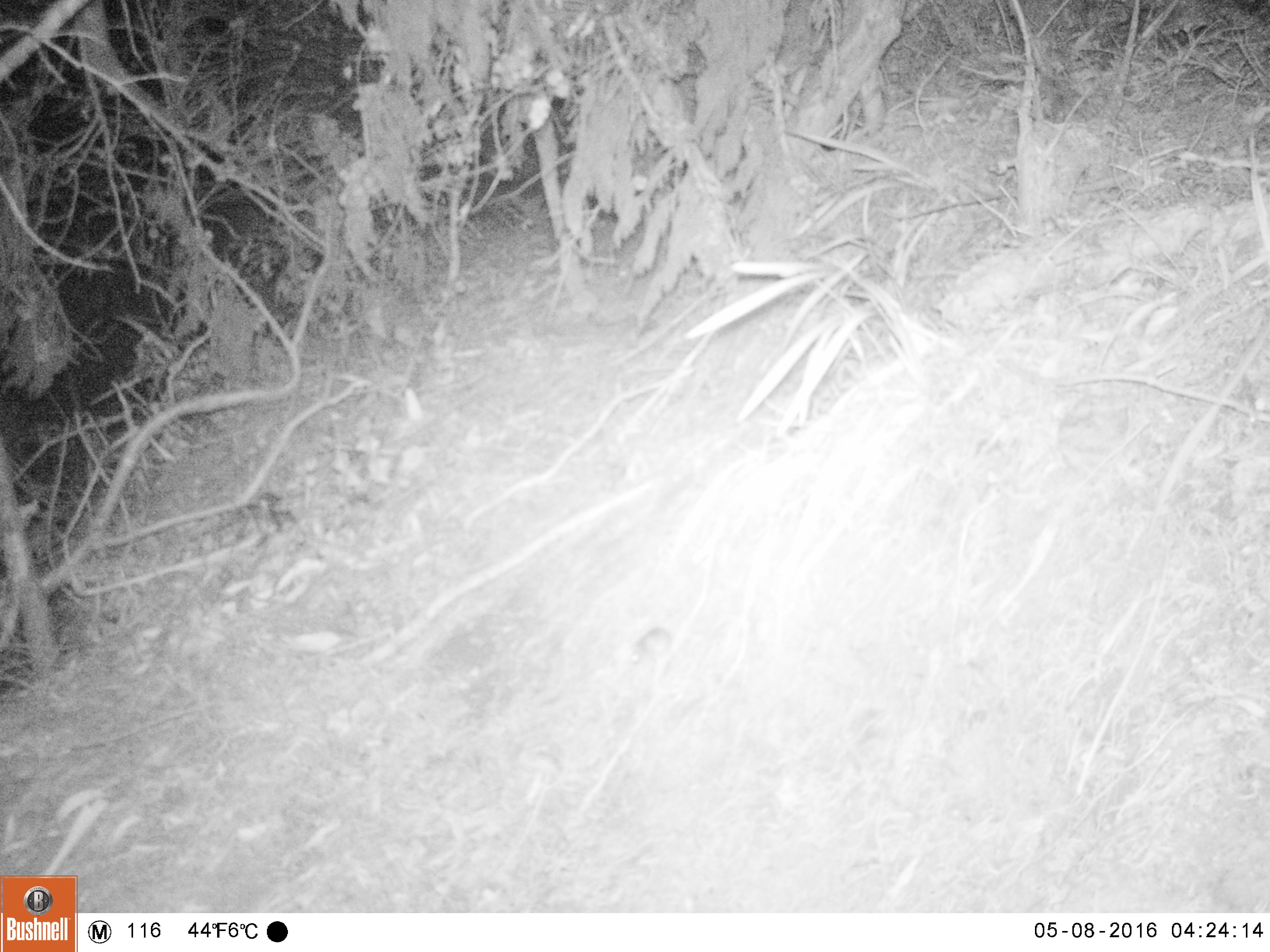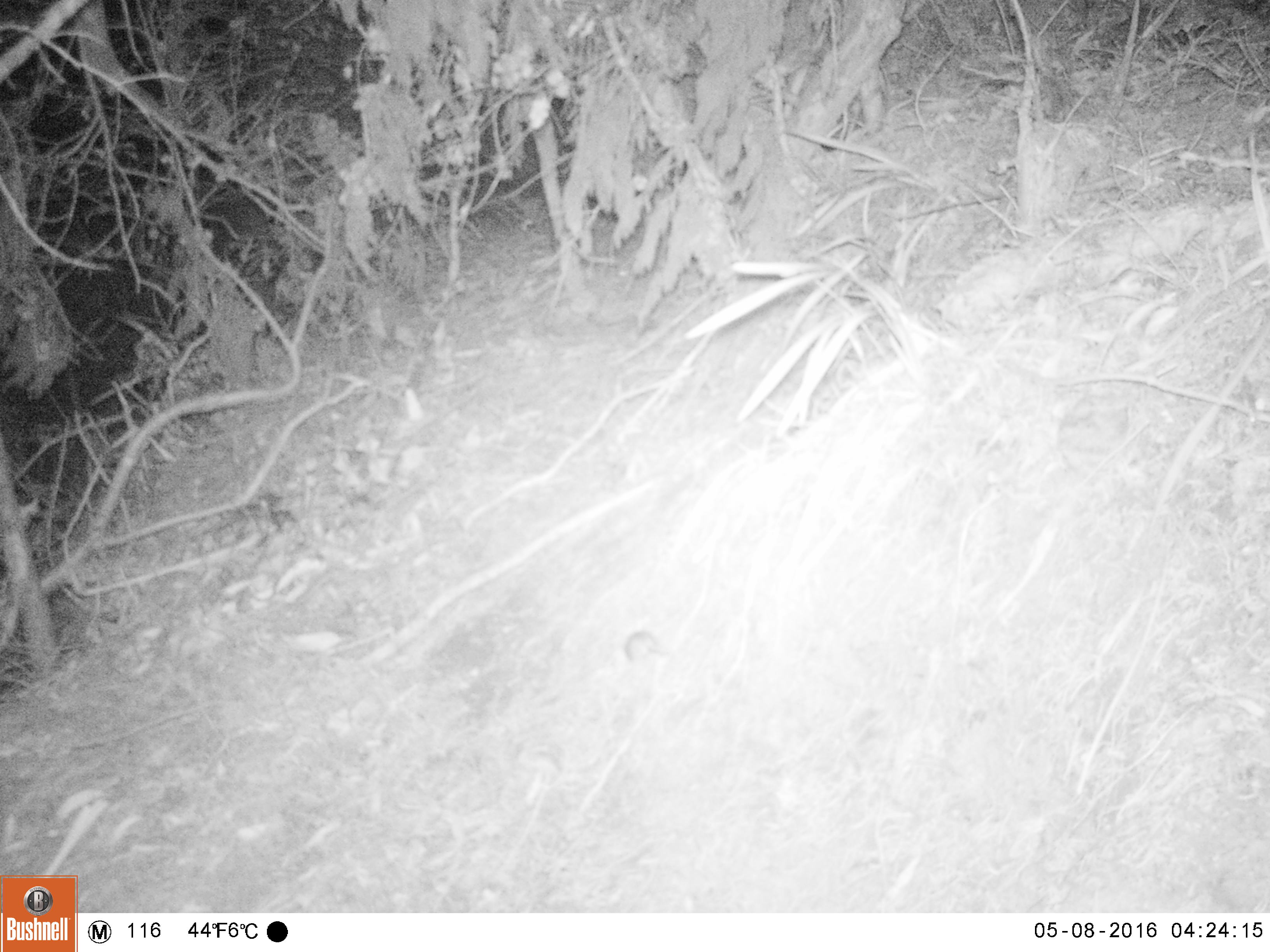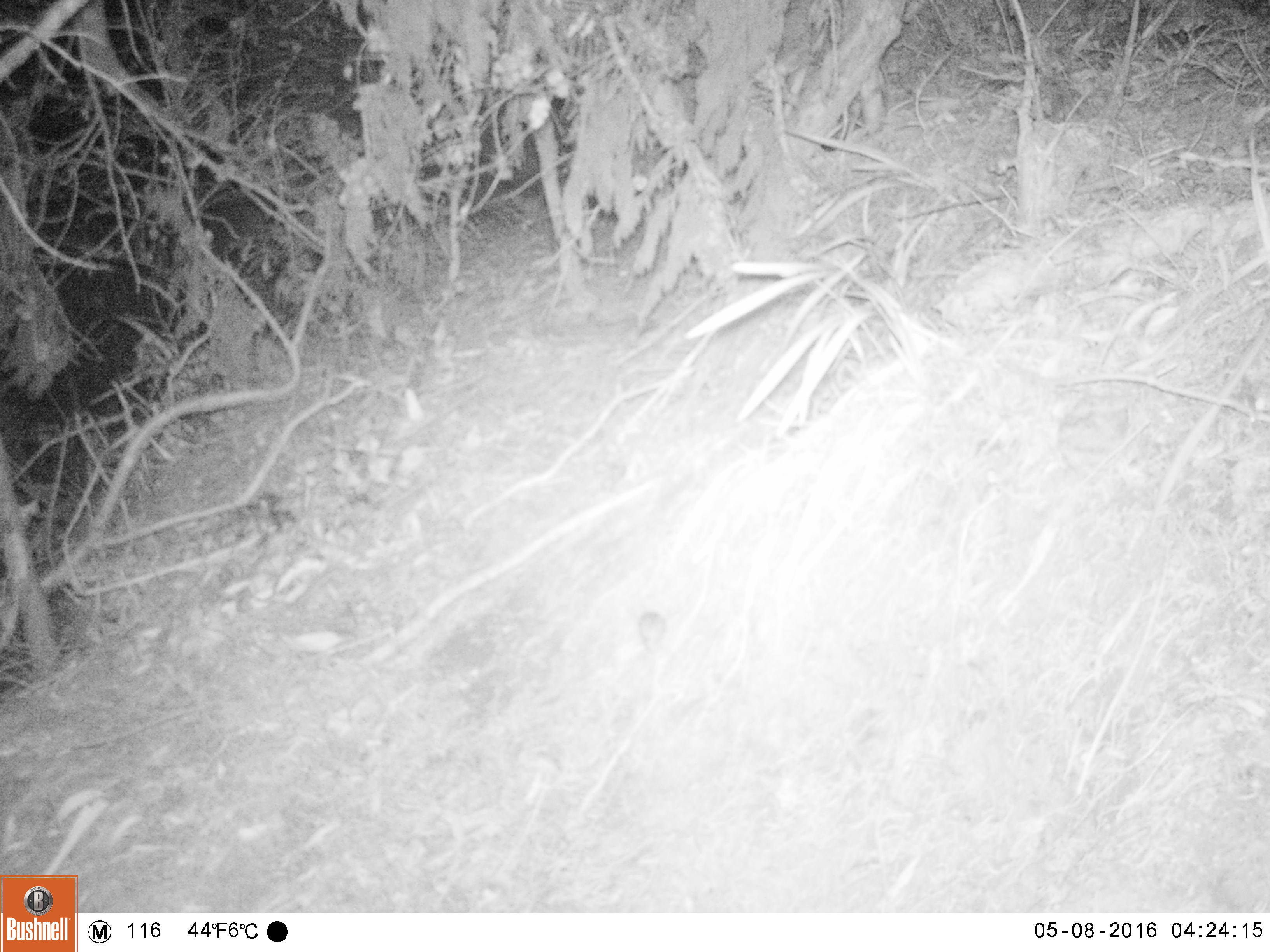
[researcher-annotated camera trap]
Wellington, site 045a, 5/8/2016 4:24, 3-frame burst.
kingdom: Animalia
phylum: Chordata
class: Mammalia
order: Rodentia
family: Muridae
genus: Mus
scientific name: Mus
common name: mouse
Mouse (Mus).